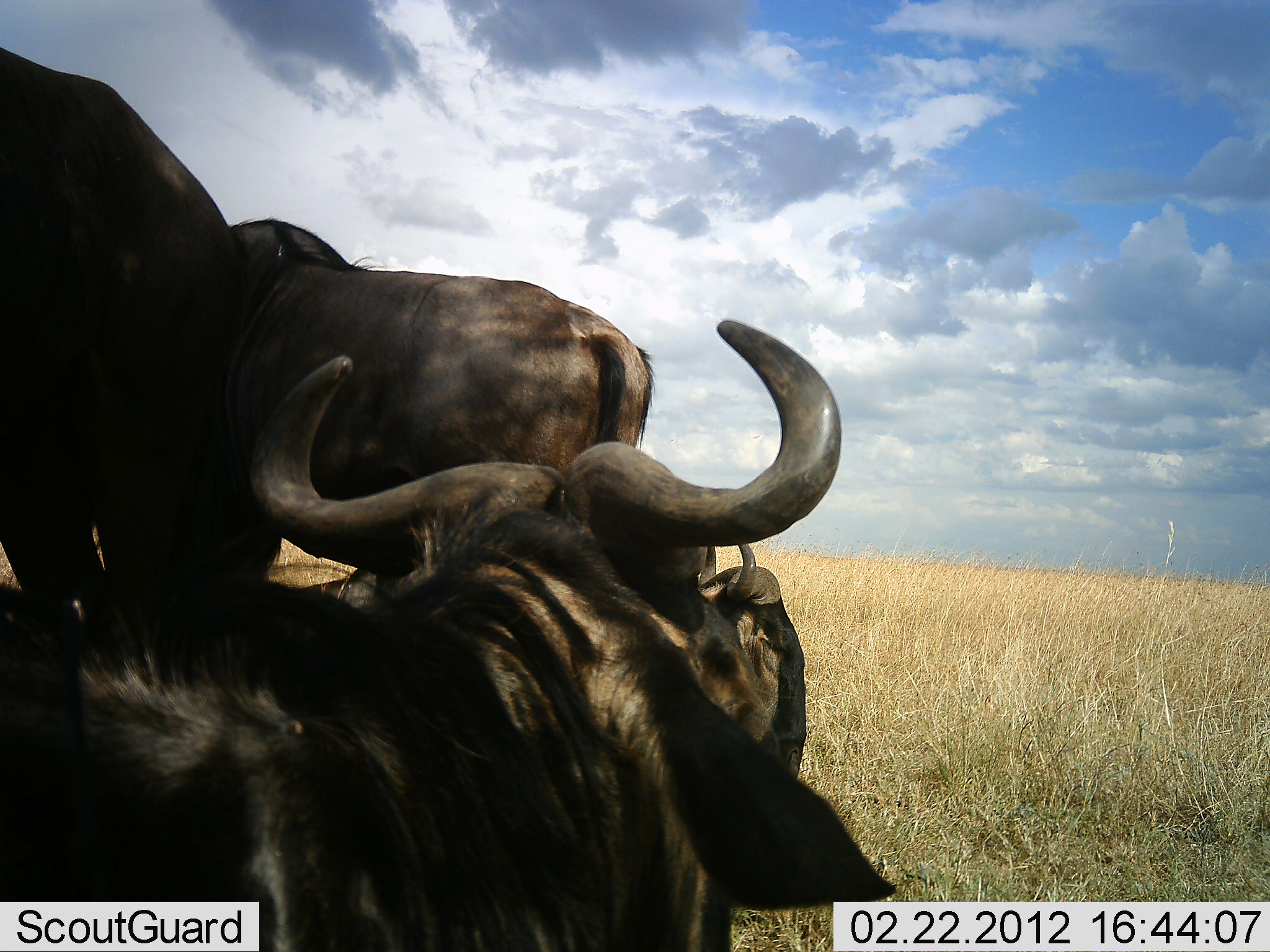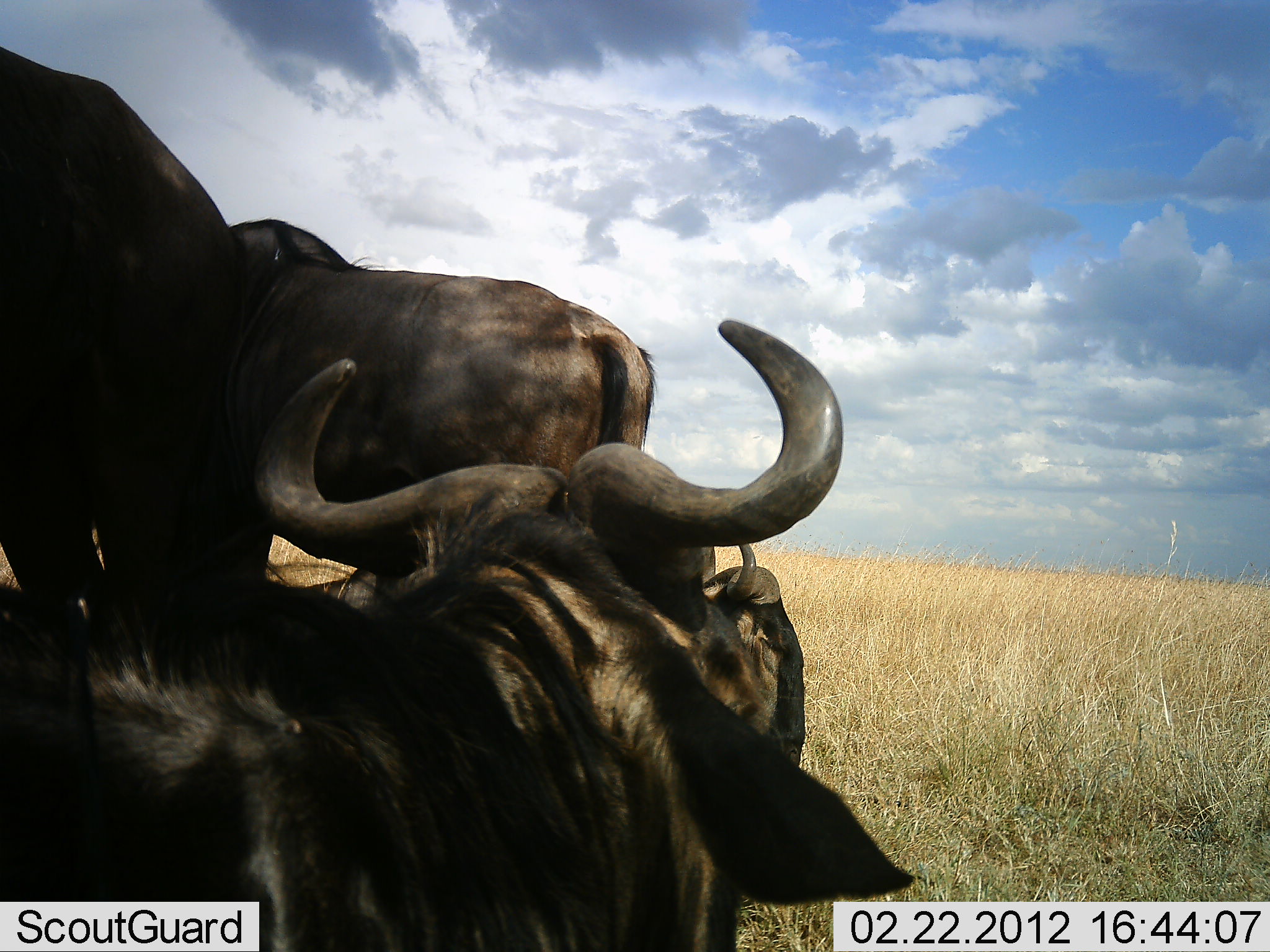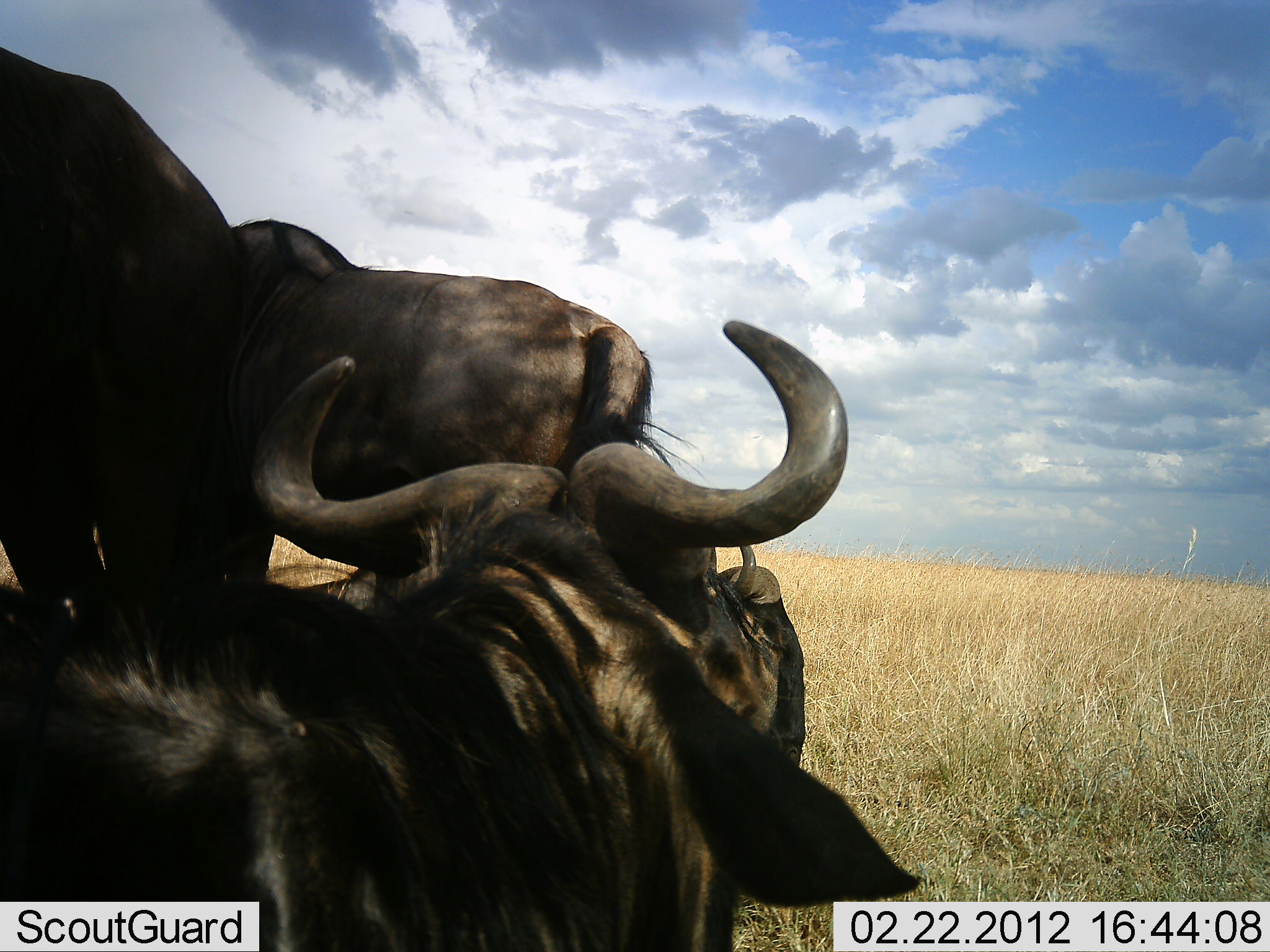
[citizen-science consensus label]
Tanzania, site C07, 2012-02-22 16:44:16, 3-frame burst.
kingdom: Animalia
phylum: Chordata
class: Mammalia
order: Artiodactyla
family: Bovidae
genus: Connochaetes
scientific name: Connochaetes taurinus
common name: blue wildebeest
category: wildebeest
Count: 4.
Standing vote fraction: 68%.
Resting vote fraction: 86%.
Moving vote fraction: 0%.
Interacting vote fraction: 5%.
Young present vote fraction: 0%.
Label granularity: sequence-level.